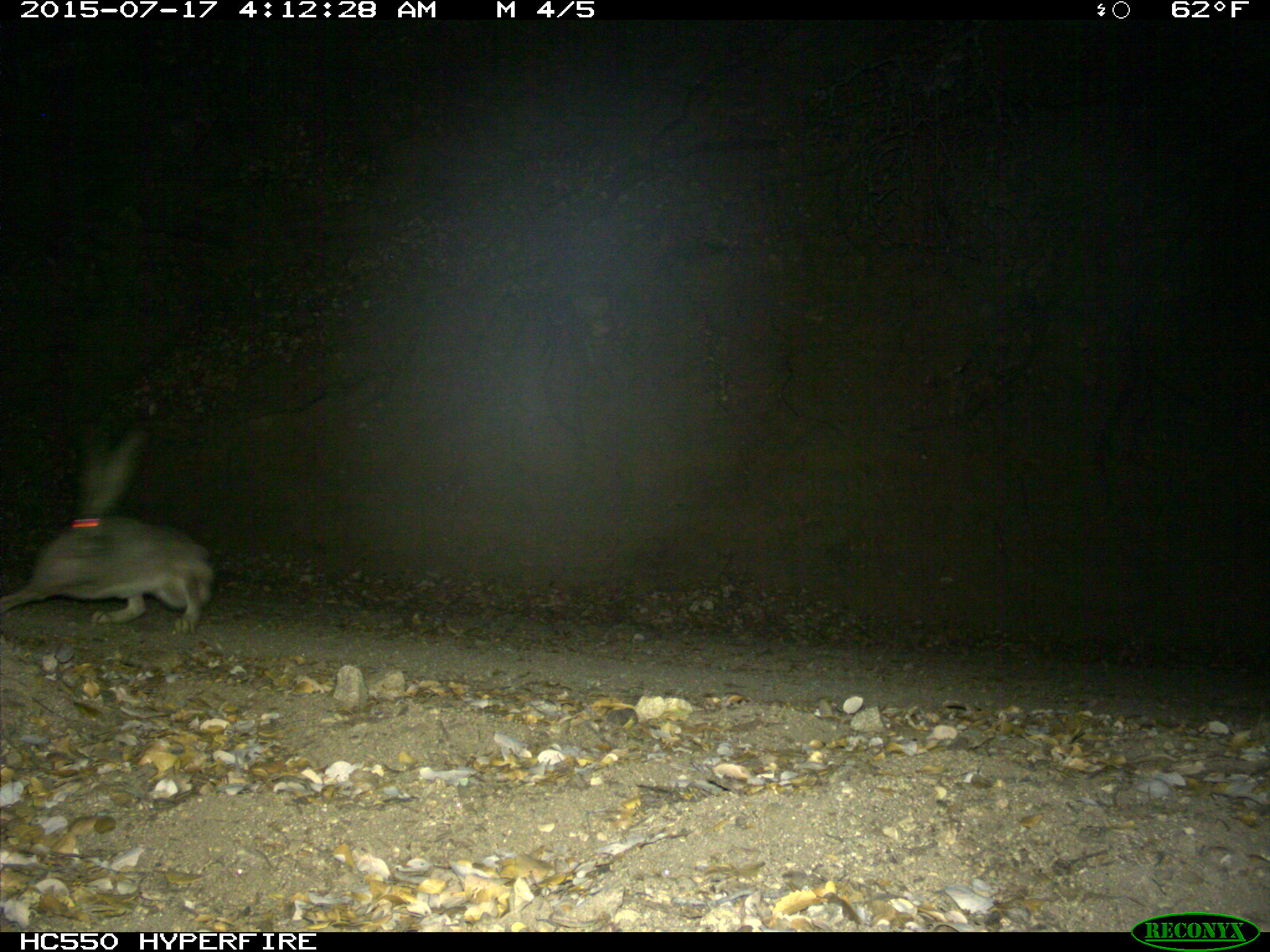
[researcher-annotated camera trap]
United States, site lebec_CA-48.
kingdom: Animalia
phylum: Chordata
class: Mammalia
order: Lagomorpha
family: Leporidae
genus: Lepus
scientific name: Lepus californicus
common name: black-tailed jackrabbit